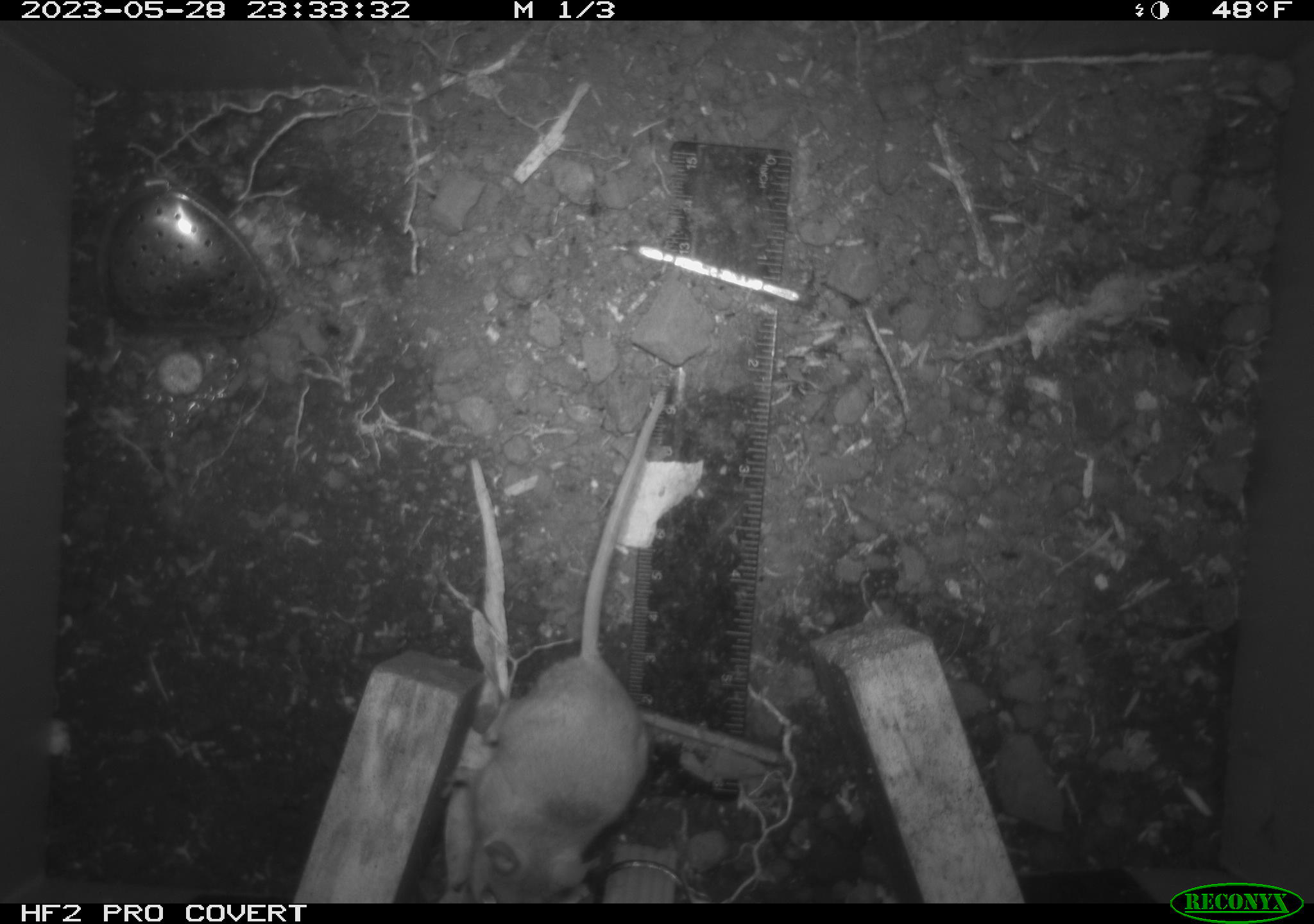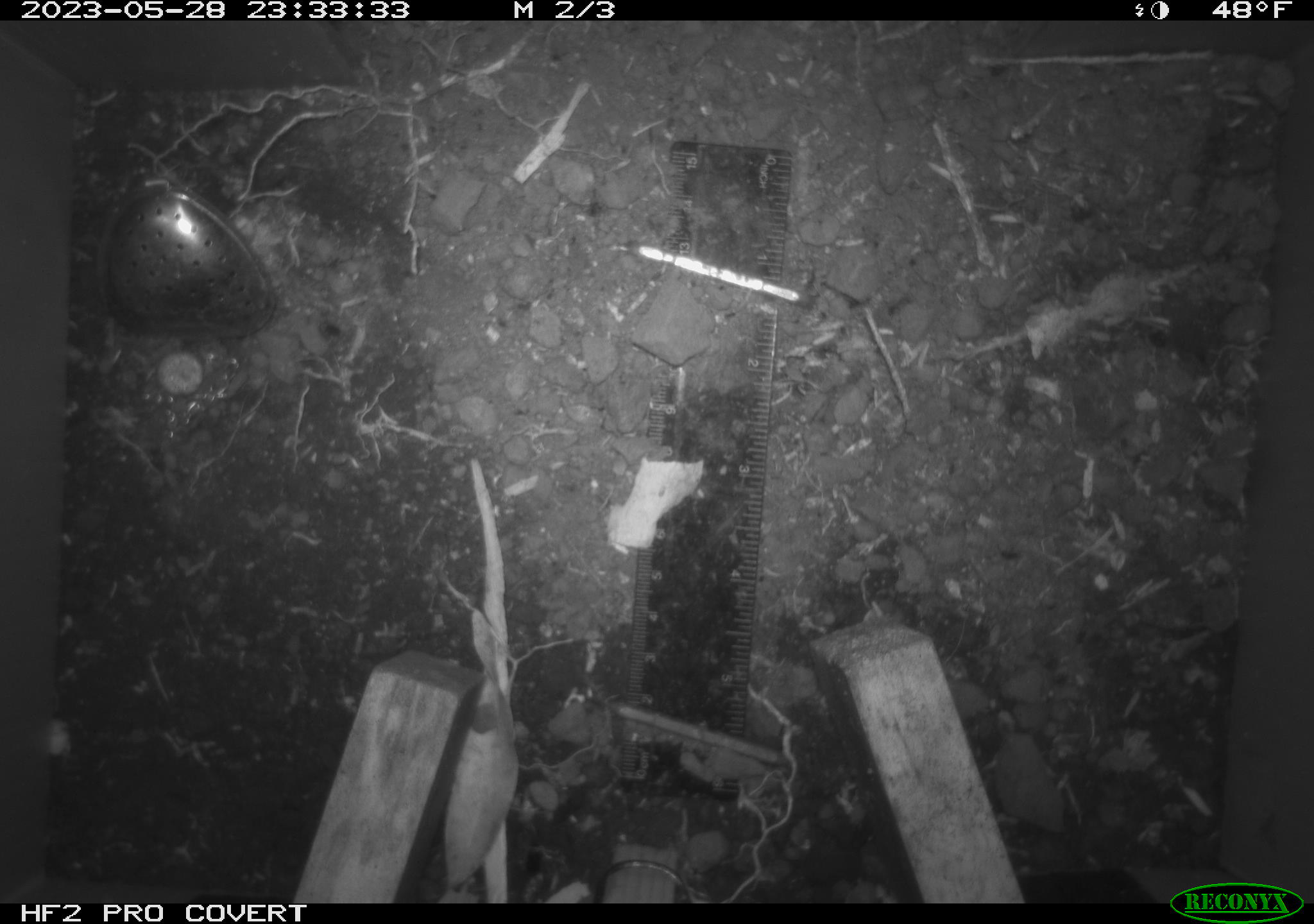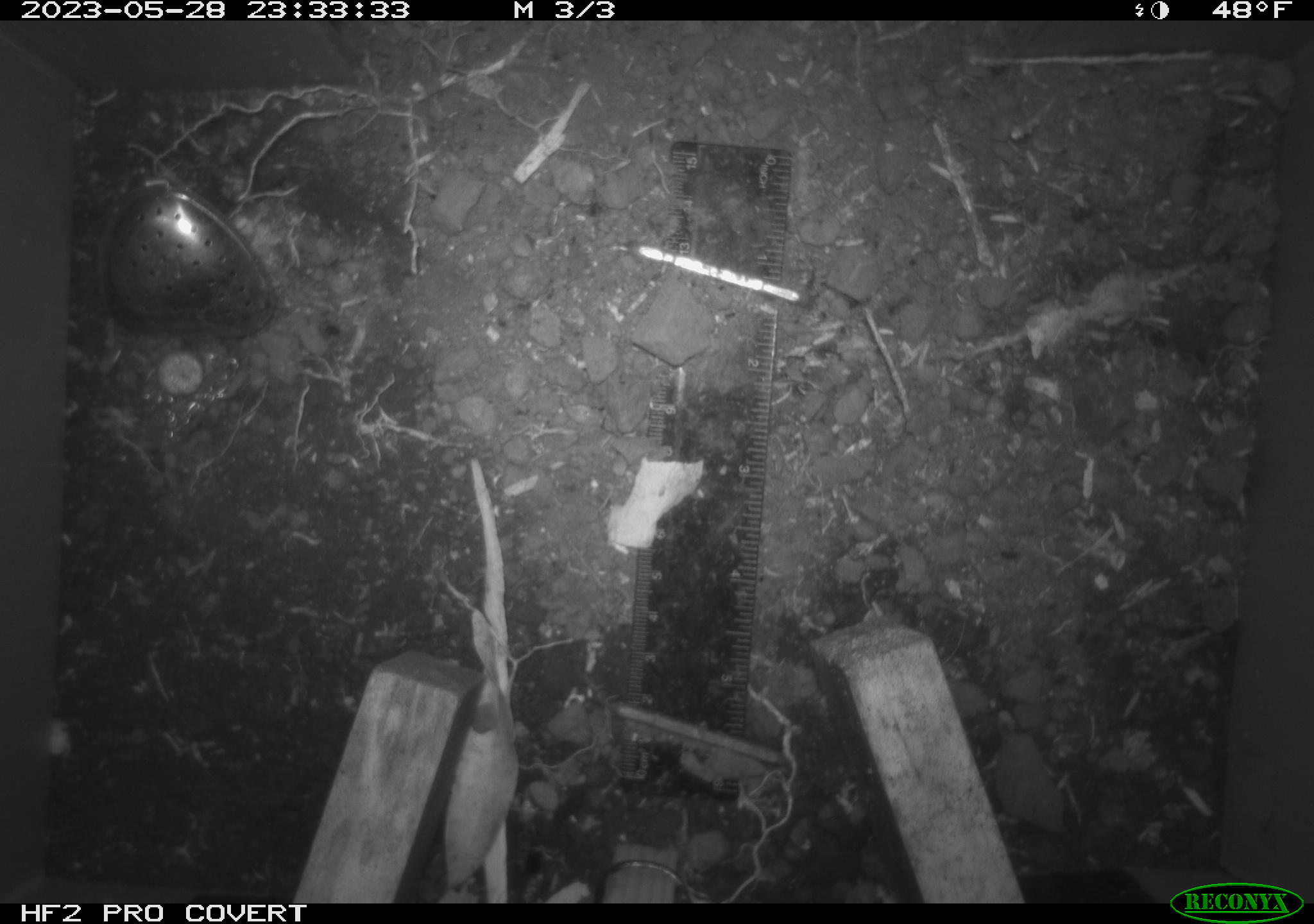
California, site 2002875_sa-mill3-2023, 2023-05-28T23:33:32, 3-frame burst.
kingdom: Animalia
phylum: Chordata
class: Mammalia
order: Rodentia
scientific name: Rodentia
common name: mouse species